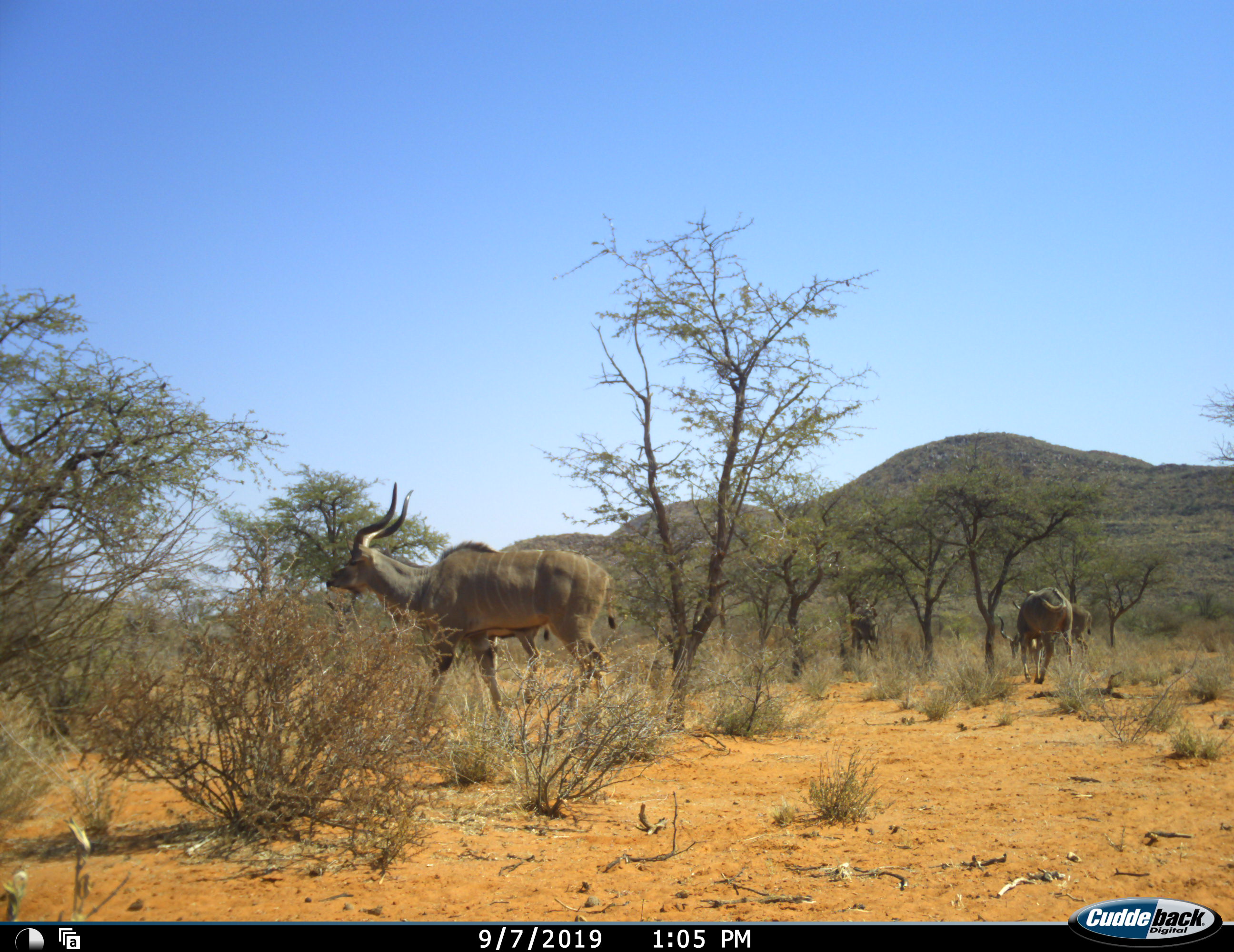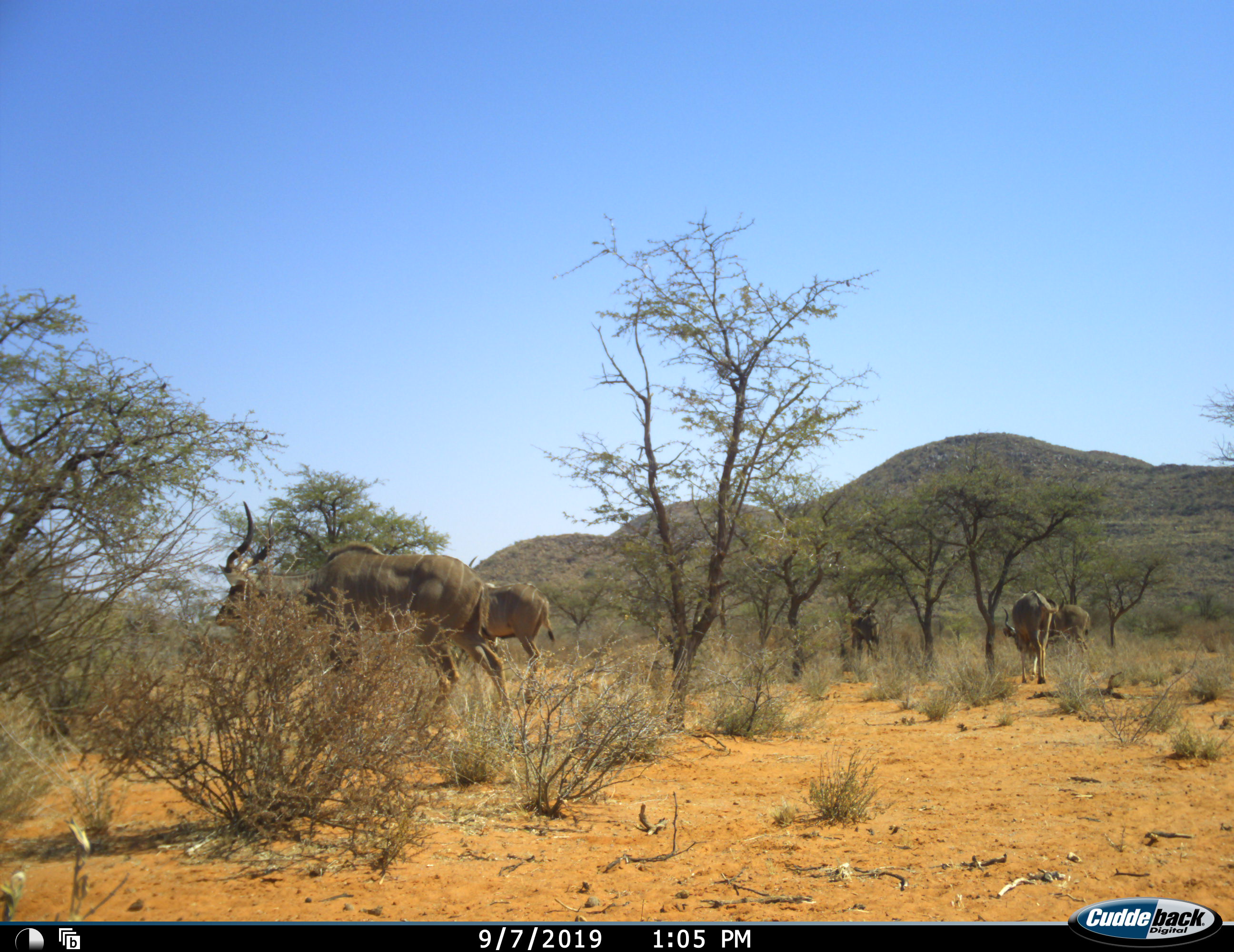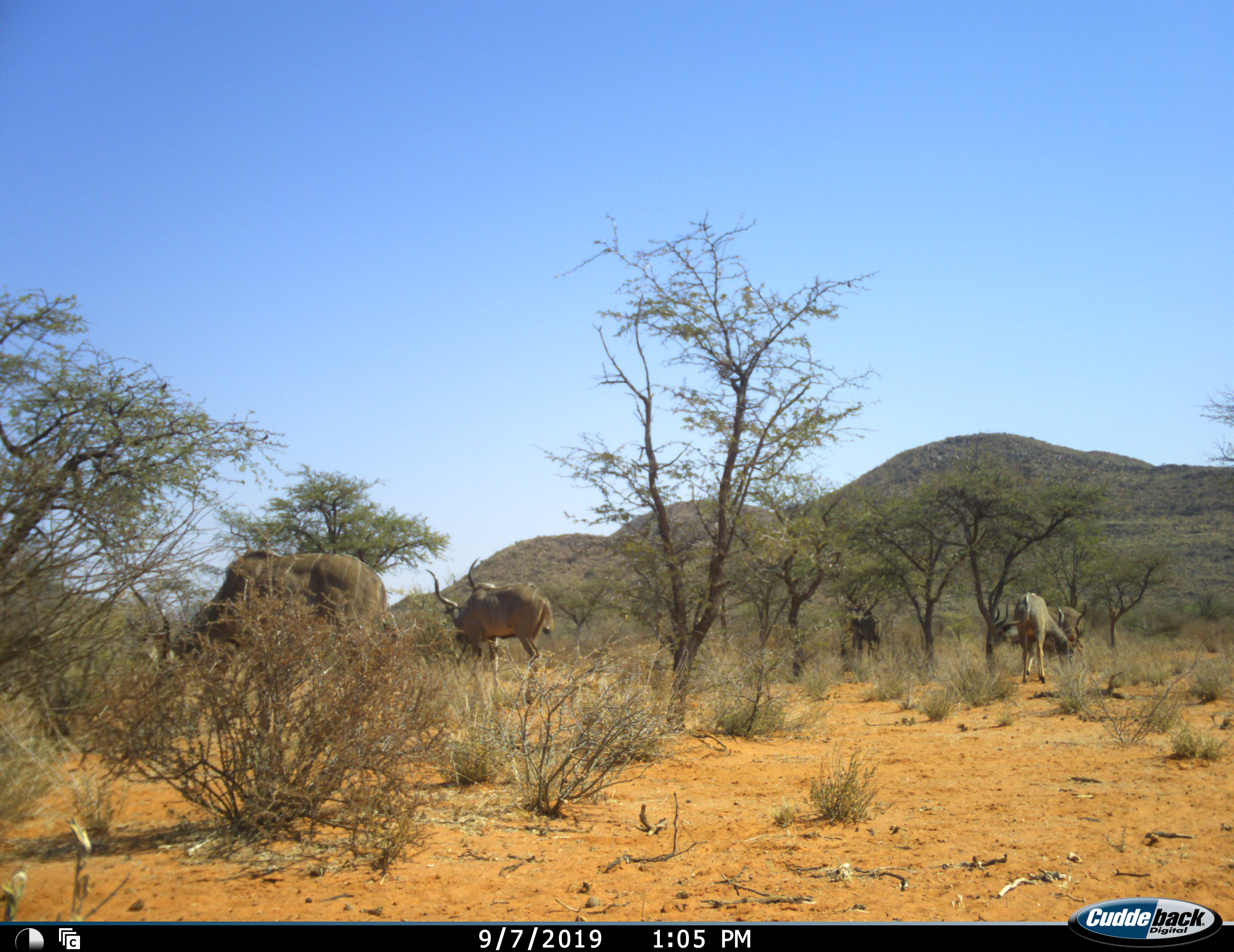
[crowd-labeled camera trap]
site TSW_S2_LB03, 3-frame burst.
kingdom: Animalia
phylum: Chordata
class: Mammalia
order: Artiodactyla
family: Bovidae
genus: Tragelaphus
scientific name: Tragelaphus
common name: kudu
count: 5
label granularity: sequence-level